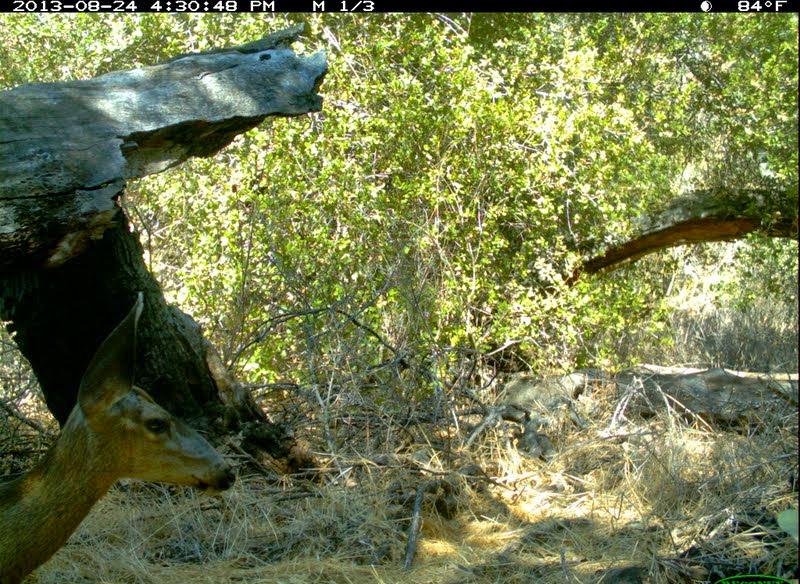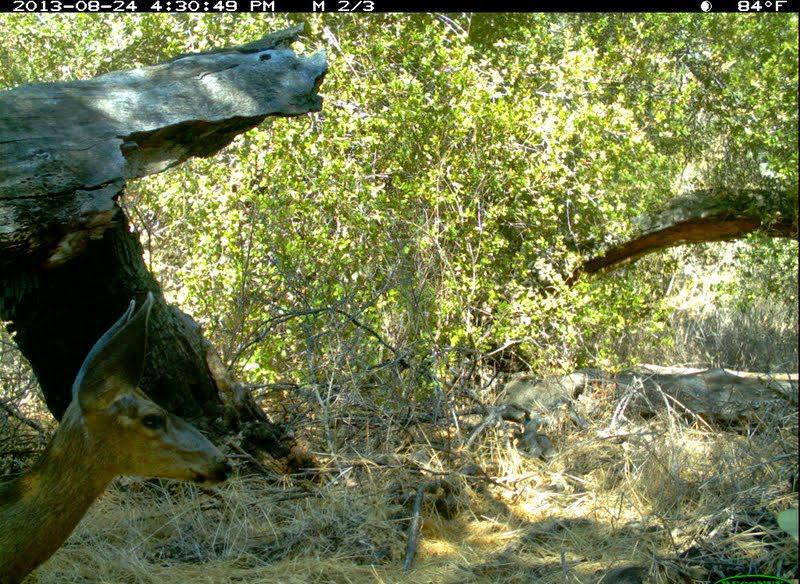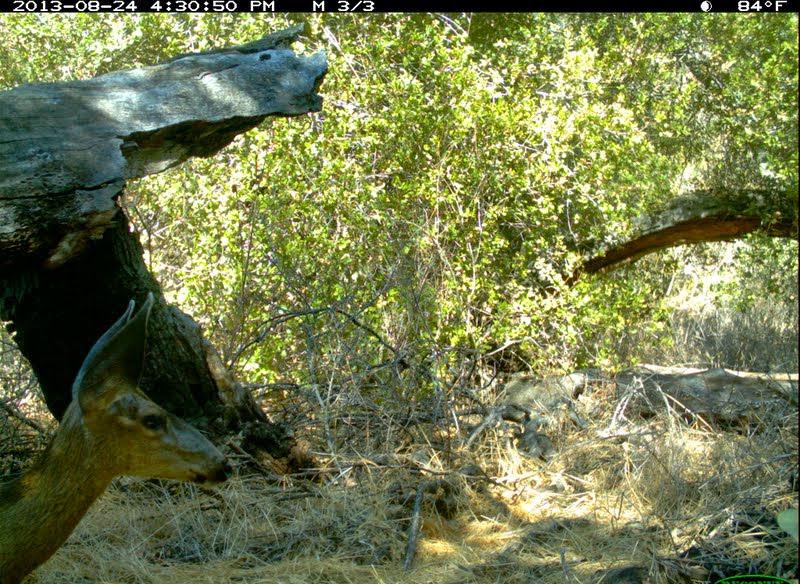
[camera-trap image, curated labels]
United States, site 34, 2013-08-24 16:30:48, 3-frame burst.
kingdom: Animalia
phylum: Chordata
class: Mammalia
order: Artiodactyla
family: Cervidae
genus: Odocoileus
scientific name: Odocoileus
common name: deer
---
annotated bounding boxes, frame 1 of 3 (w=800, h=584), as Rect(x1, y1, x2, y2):
deer: Rect(0, 293, 235, 583)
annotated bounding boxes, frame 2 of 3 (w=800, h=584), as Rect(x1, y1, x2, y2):
deer: Rect(1, 292, 235, 584)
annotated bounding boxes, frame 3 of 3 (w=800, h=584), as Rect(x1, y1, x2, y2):
deer: Rect(0, 293, 232, 583)